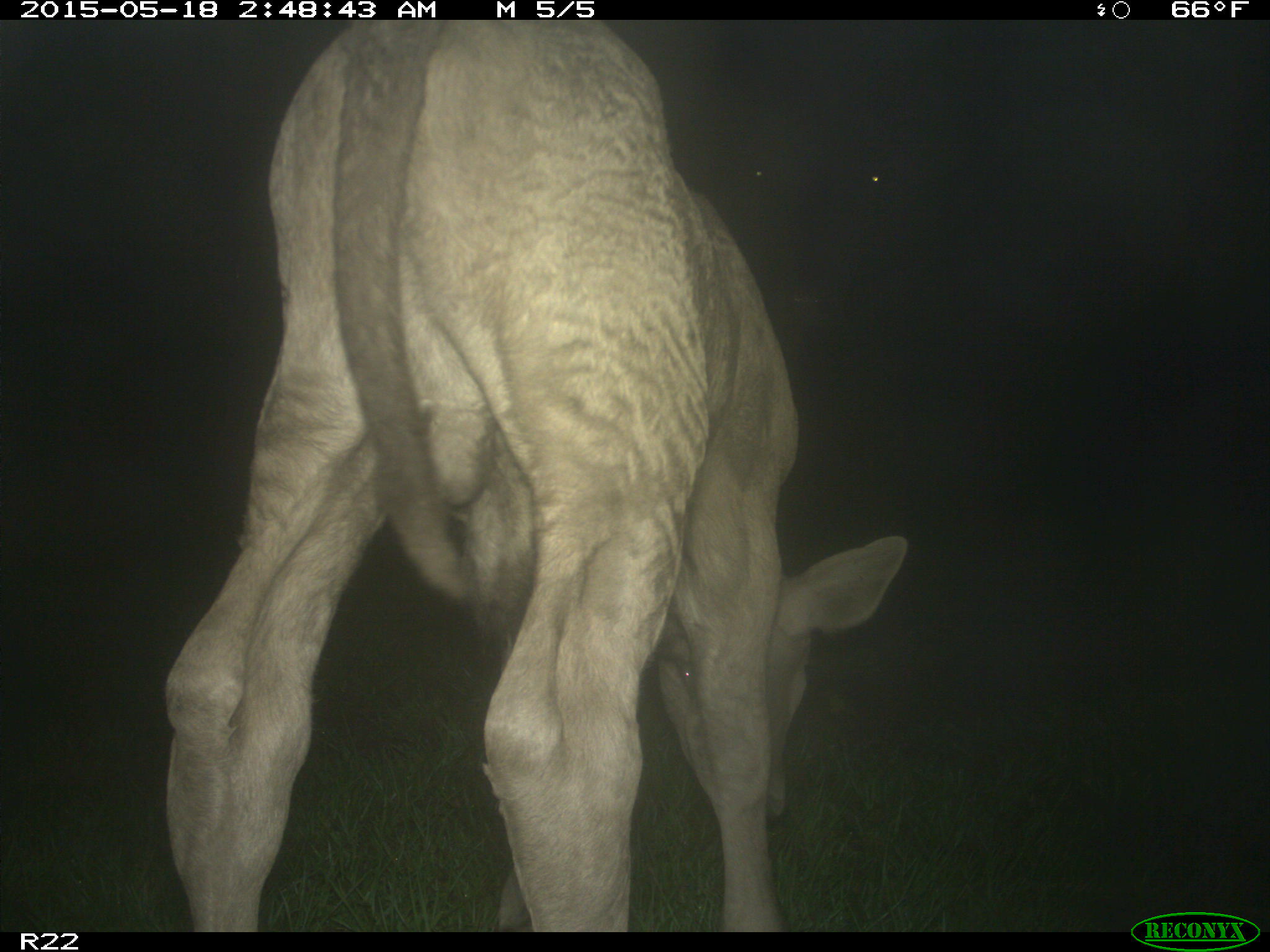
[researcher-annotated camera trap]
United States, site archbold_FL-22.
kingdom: Animalia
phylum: Chordata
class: Mammalia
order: Artiodactyla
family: Bovidae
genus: Bos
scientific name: Bos taurus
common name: domestic cow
Bos taurus (domestic cow).